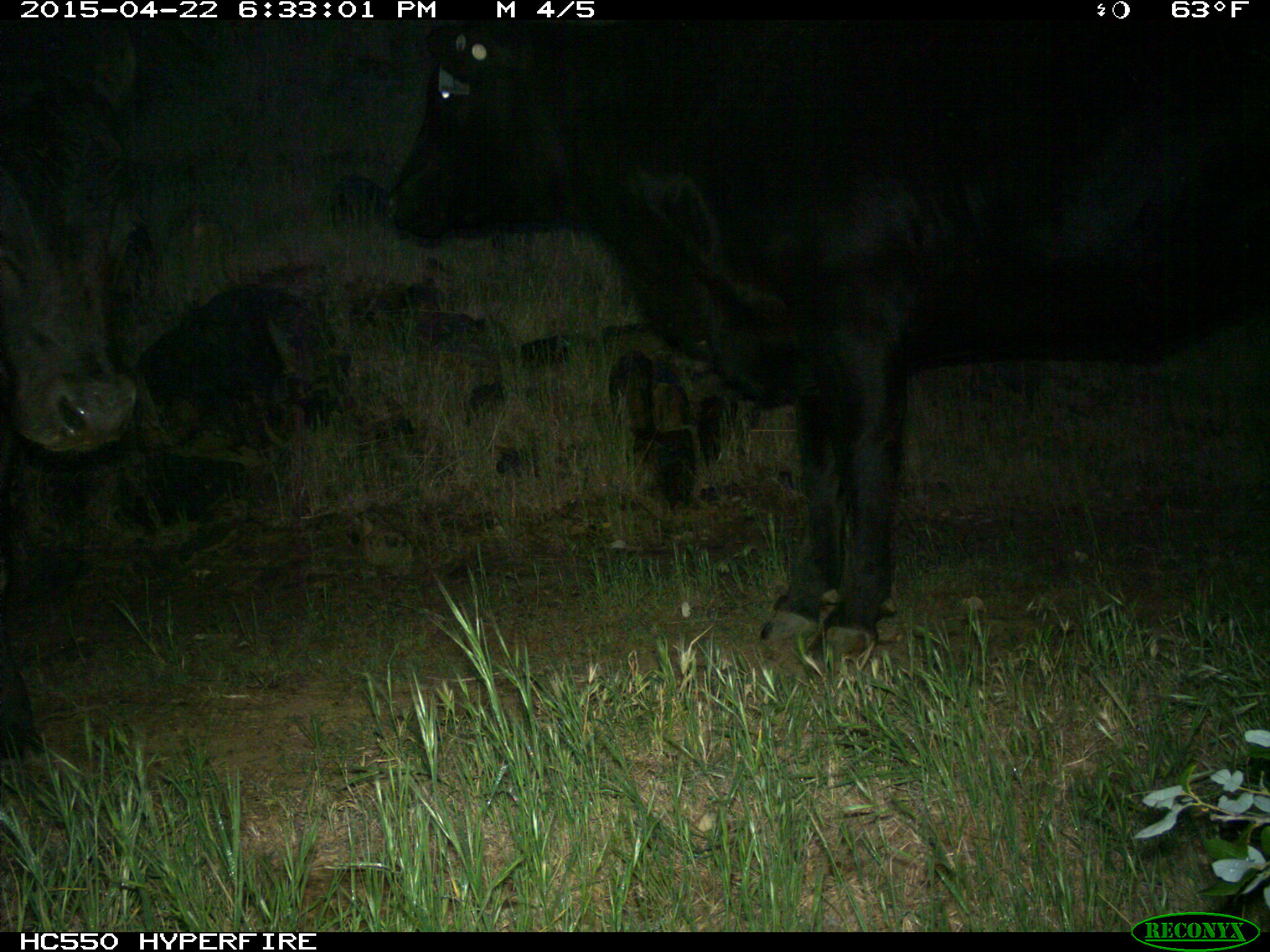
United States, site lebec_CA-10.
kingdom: Animalia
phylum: Chordata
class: Mammalia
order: Artiodactyla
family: Bovidae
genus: Bos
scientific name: Bos taurus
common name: domestic cow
Bos taurus (domestic cow).